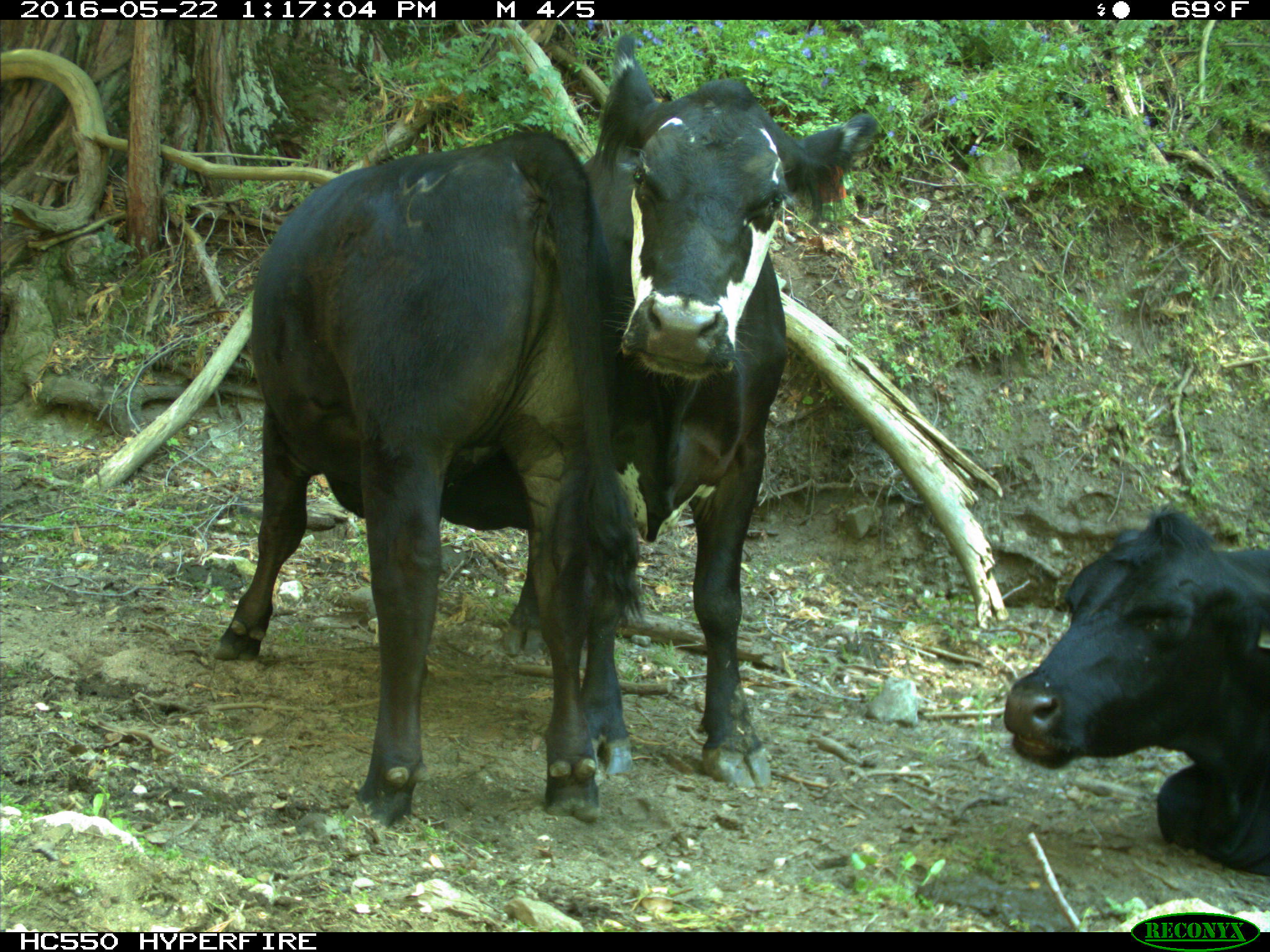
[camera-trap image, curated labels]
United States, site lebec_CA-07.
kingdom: Animalia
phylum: Chordata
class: Mammalia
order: Artiodactyla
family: Bovidae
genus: Bos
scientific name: Bos taurus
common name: domestic cow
Bos taurus (domestic cow).